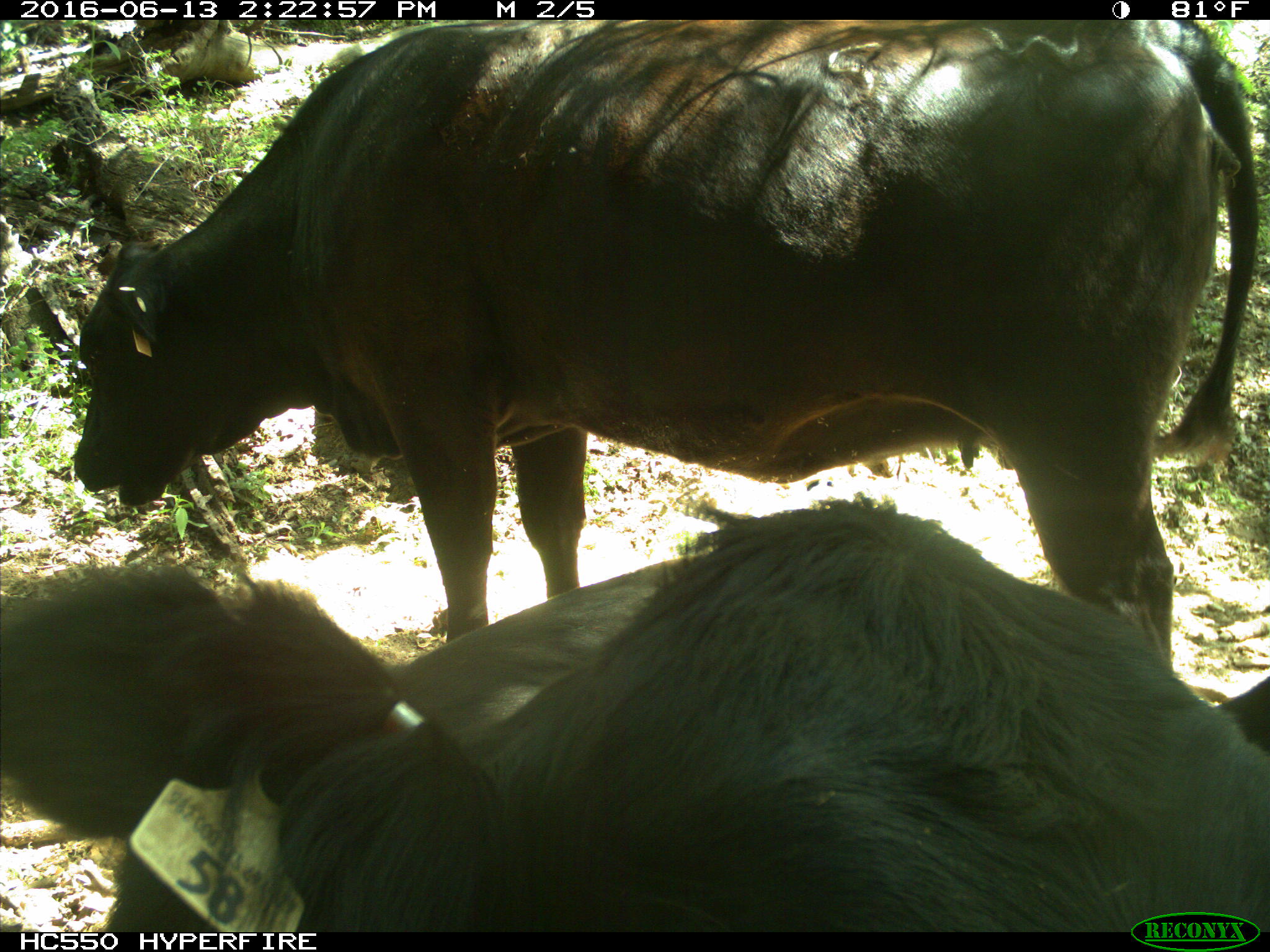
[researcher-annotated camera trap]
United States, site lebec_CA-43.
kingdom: Animalia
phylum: Chordata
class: Mammalia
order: Artiodactyla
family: Bovidae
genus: Bos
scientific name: Bos taurus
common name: domestic cow